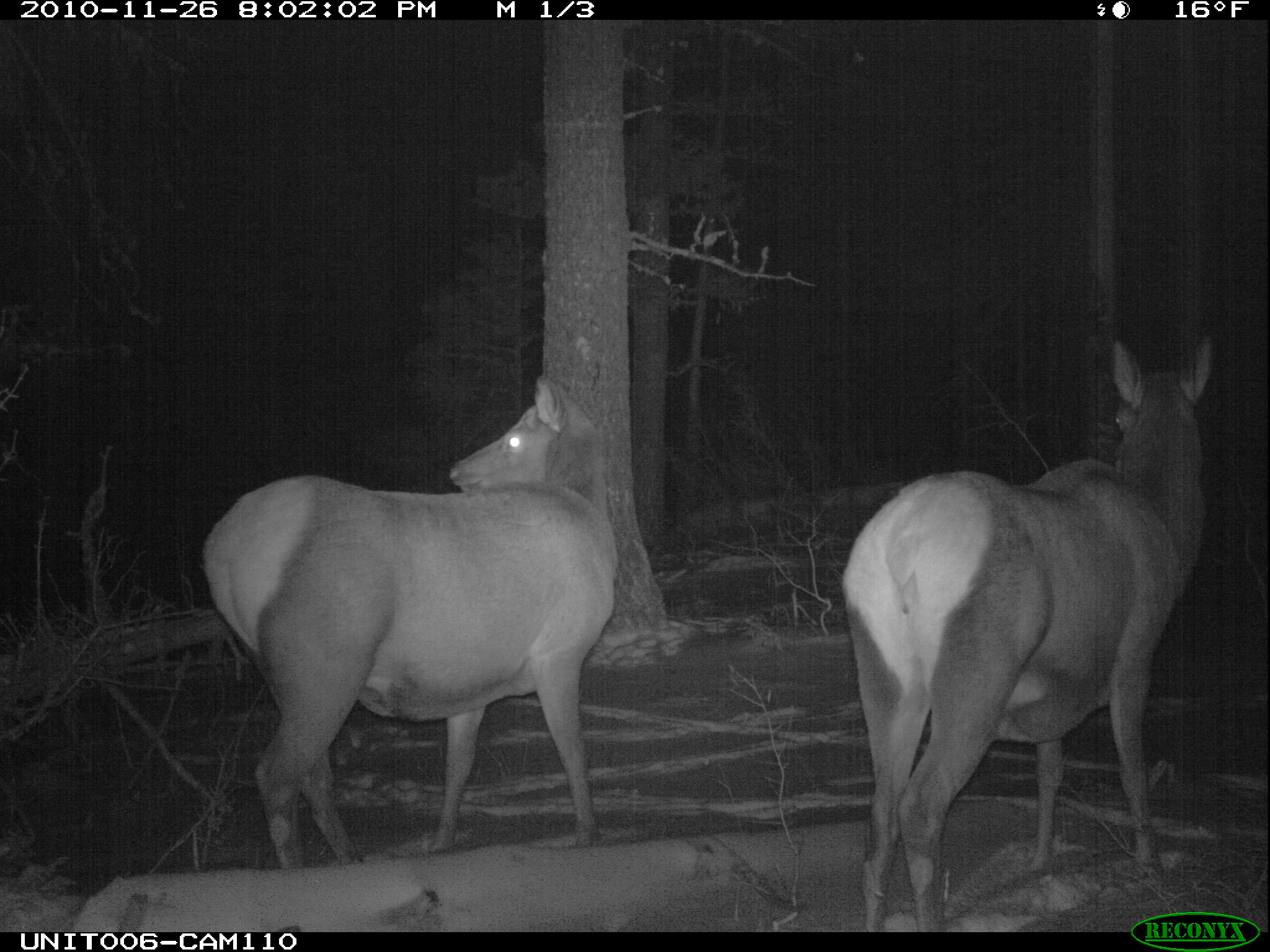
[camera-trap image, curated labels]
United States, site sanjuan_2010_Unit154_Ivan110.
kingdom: Animalia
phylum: Chordata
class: Mammalia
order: Artiodactyla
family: Cervidae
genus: Cervus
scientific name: Cervus elaphus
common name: red deer